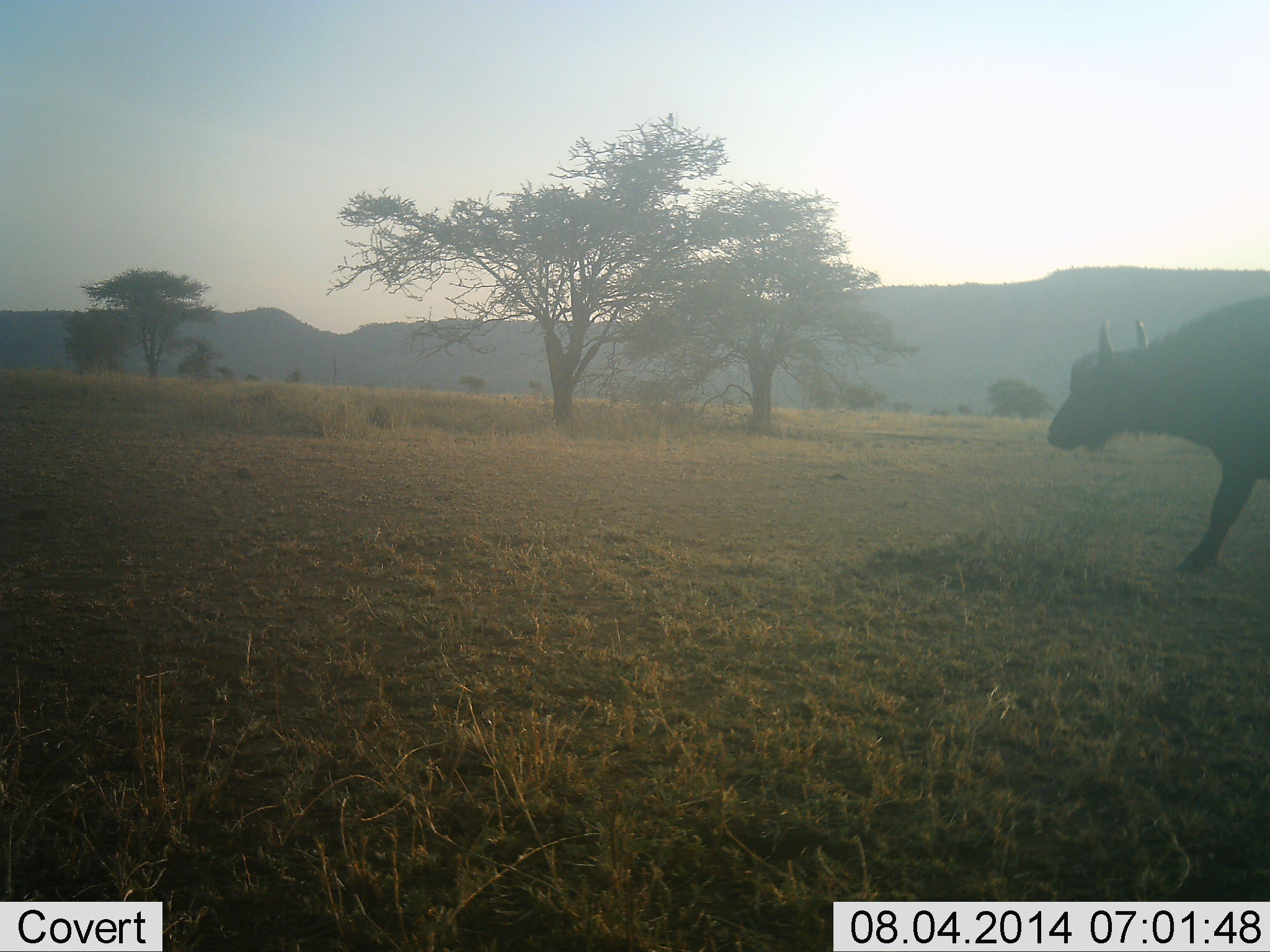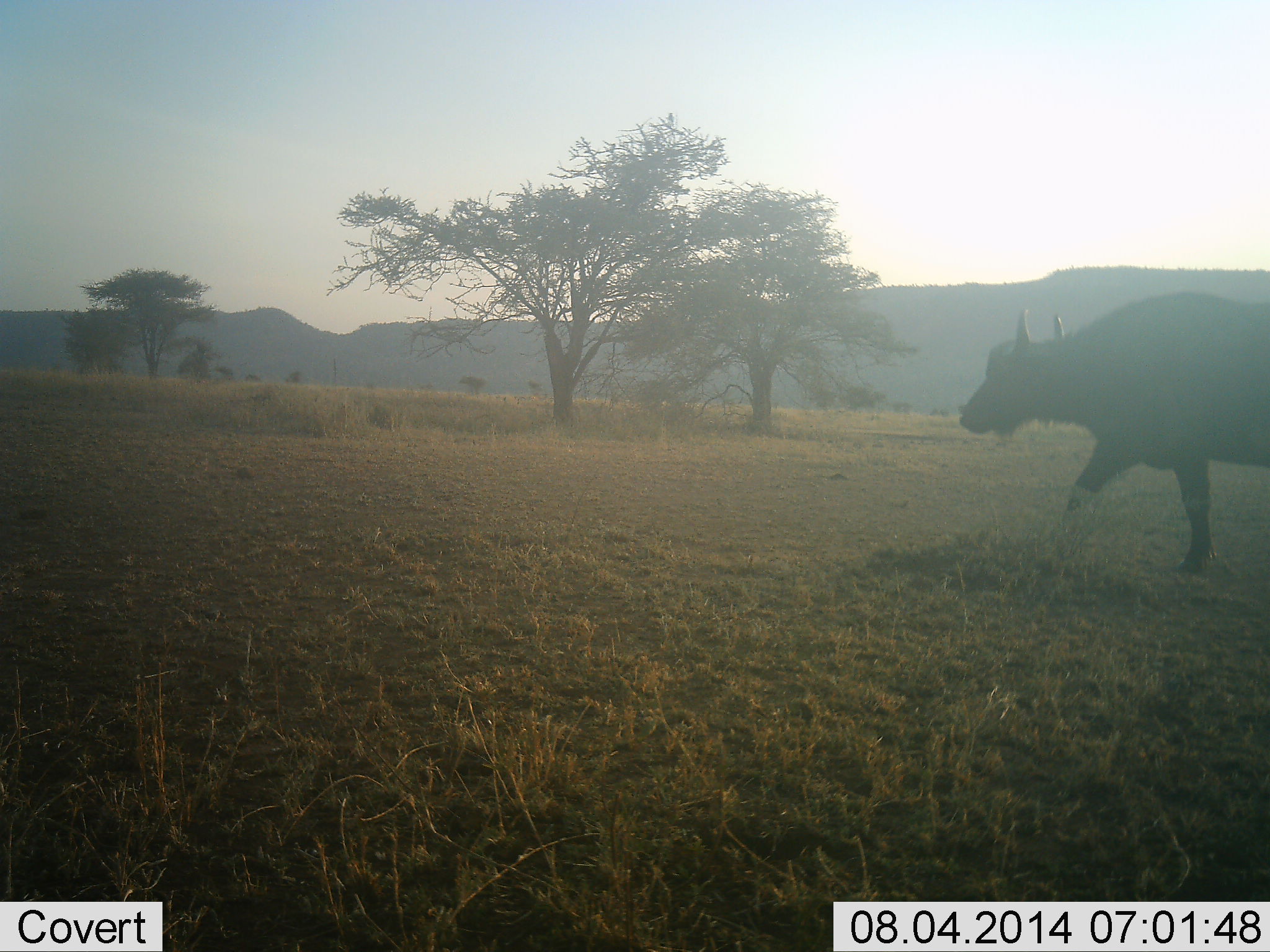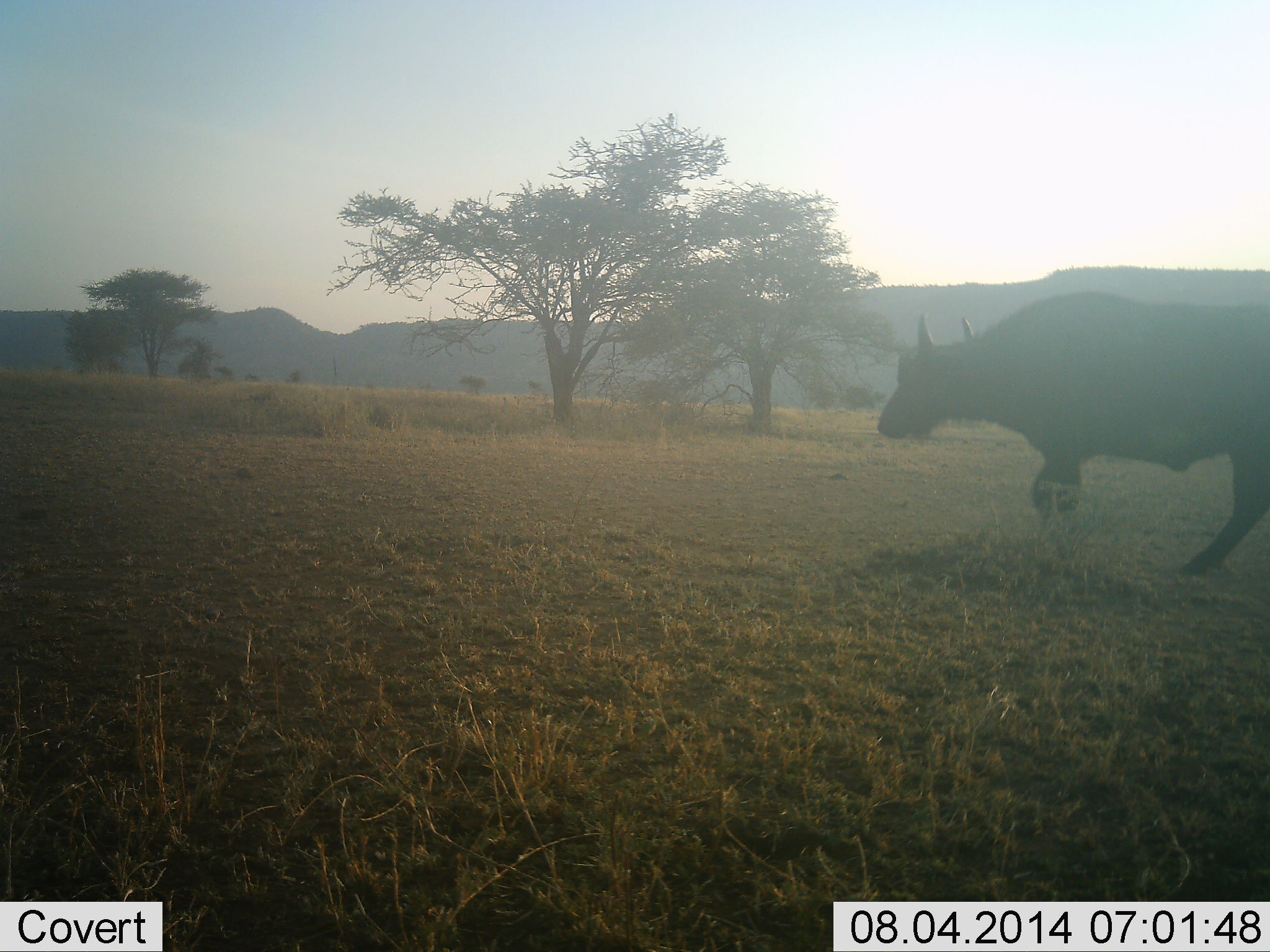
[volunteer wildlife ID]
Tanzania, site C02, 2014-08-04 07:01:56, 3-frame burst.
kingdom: Animalia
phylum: Chordata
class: Mammalia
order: Artiodactyla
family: Bovidae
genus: Syncerus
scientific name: Syncerus caffer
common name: cape buffalo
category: buffalo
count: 1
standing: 10%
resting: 0%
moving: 90%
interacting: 0%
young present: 0%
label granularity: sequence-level